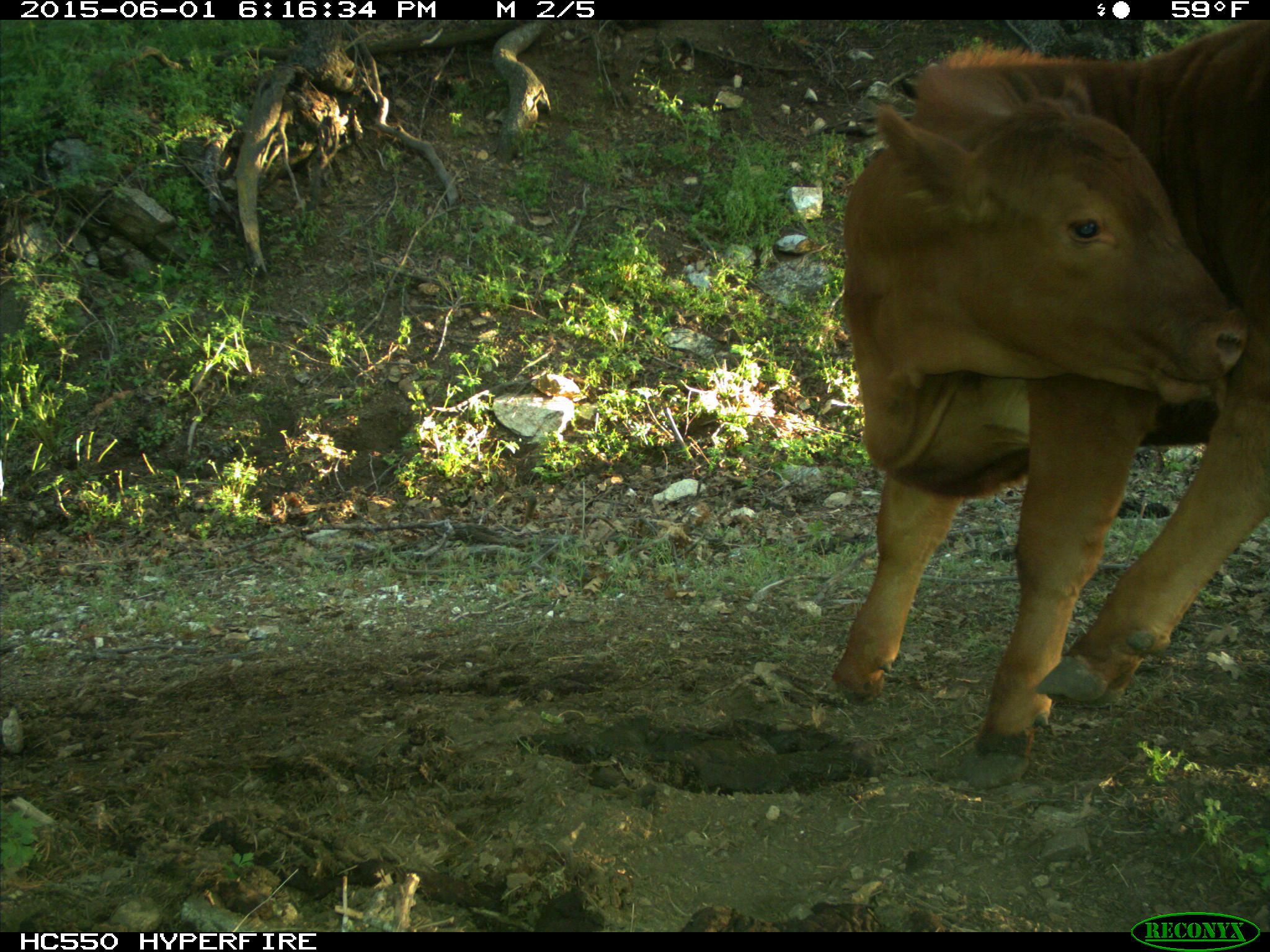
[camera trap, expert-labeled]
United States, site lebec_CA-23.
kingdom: Animalia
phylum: Chordata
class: Mammalia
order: Artiodactyla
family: Bovidae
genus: Bos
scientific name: Bos taurus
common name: domestic cow